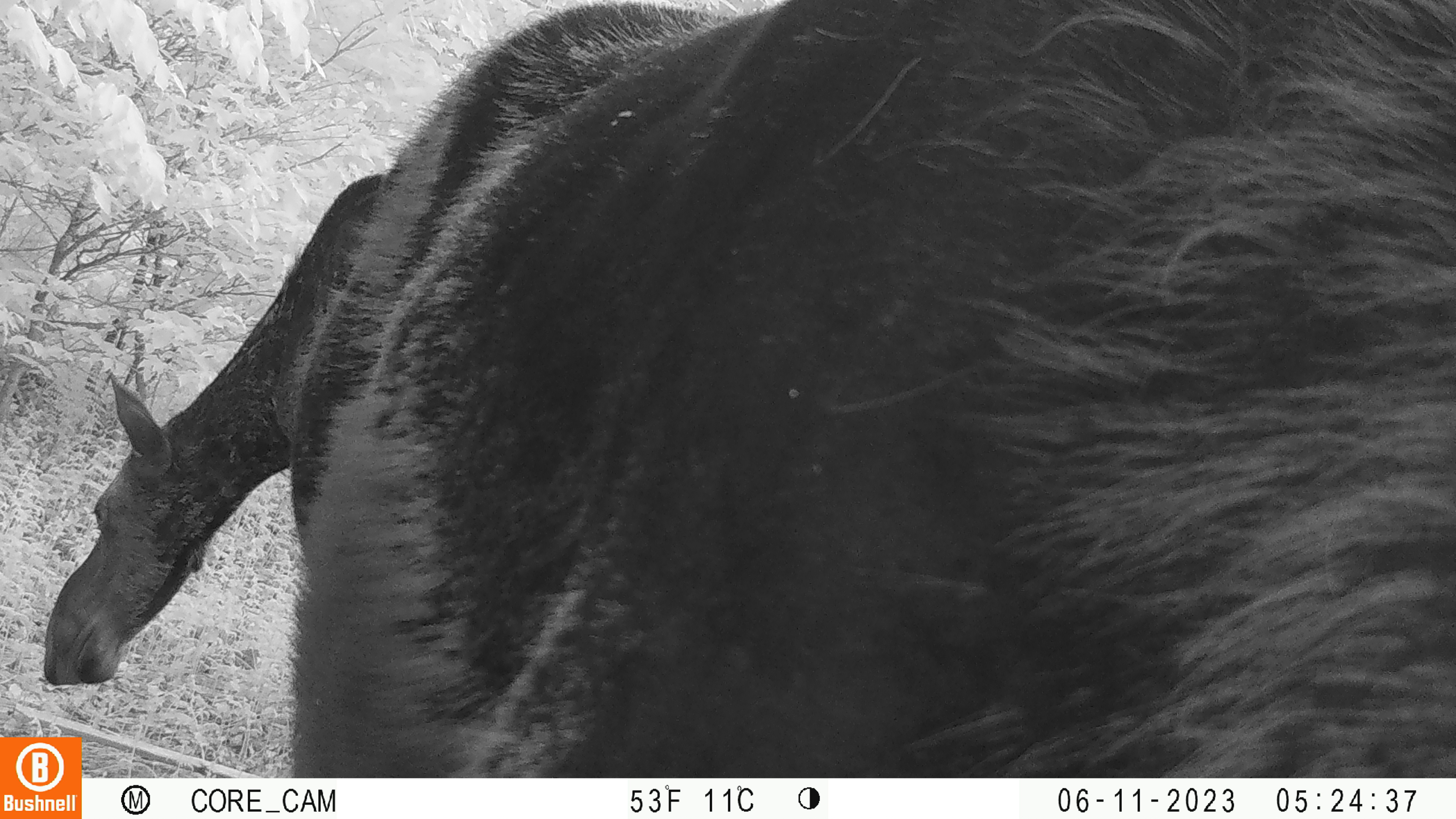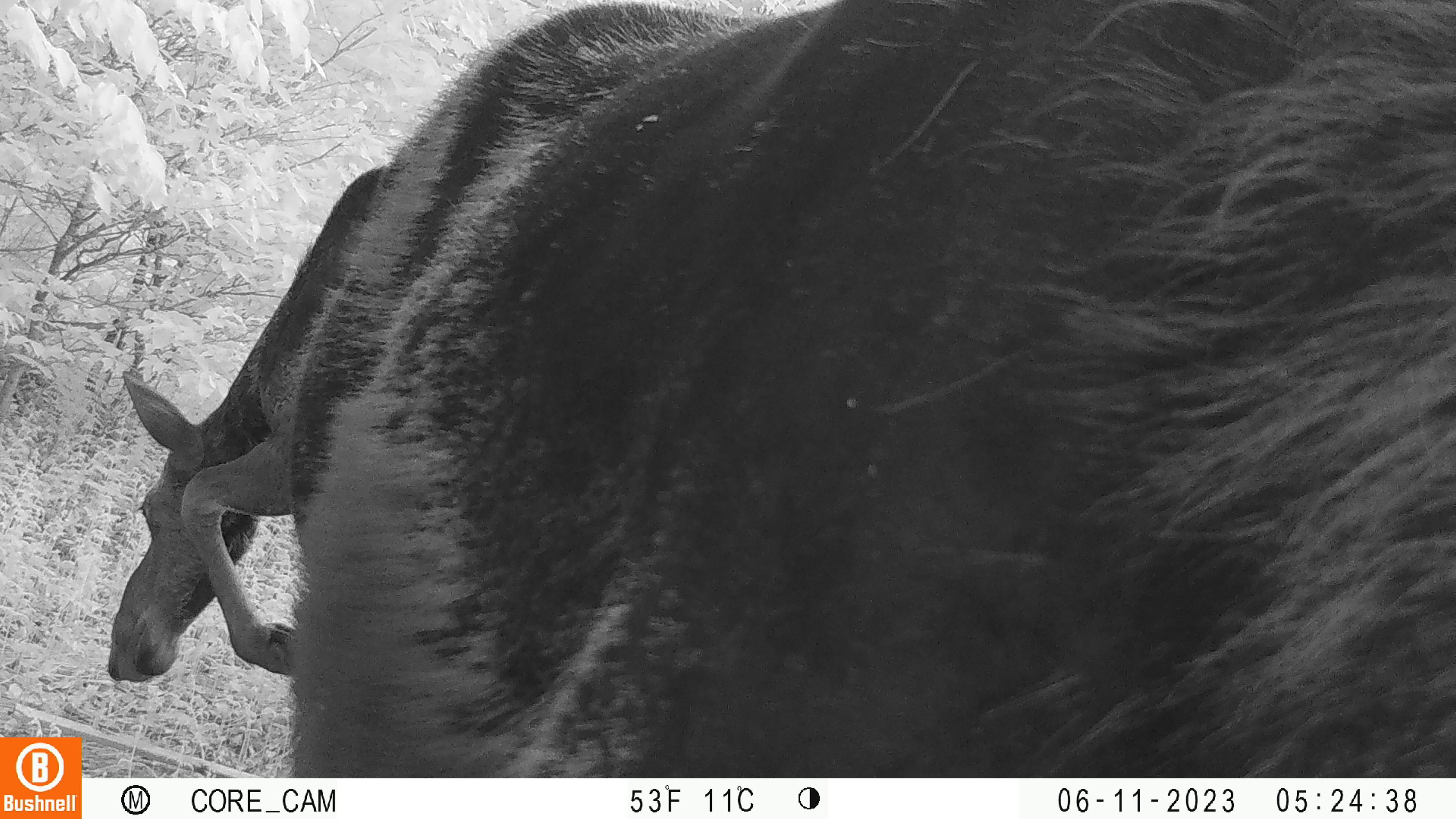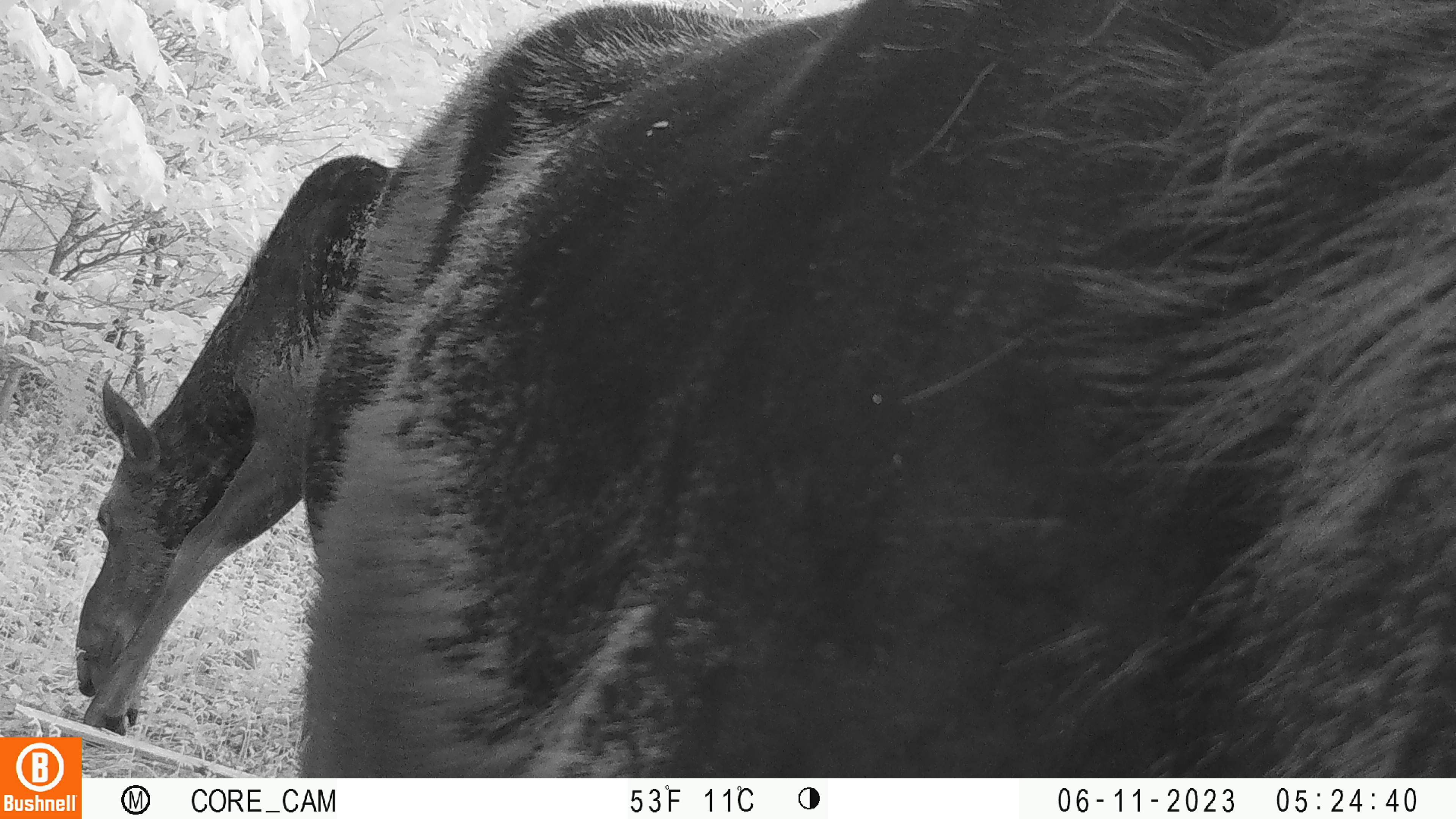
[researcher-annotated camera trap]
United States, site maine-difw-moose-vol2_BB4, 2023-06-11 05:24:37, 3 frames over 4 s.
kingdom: Animalia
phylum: Chordata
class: Mammalia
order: Artiodactyla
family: Cervidae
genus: Alces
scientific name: Alces alces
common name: moose